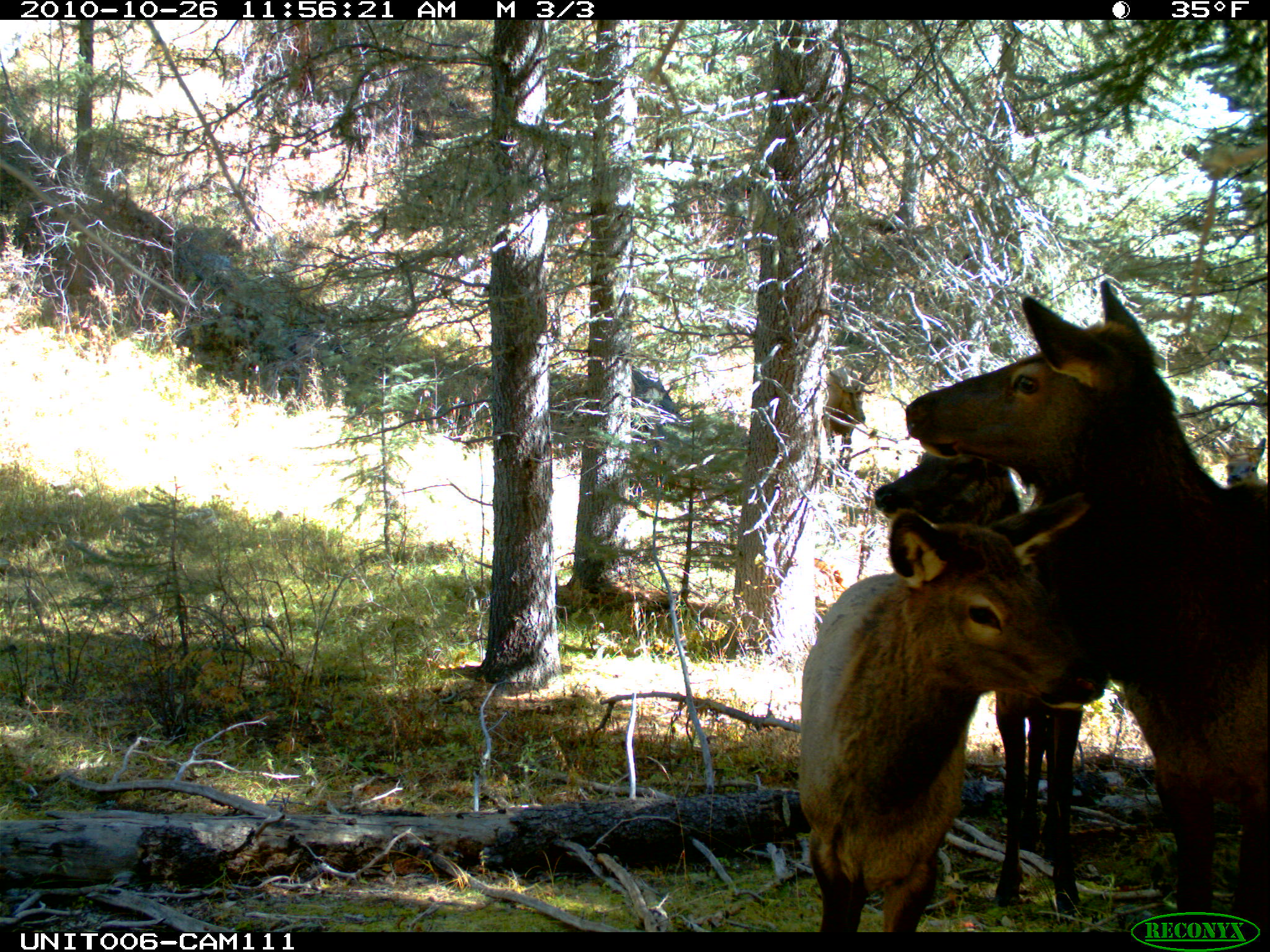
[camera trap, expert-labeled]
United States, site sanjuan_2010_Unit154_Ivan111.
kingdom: Animalia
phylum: Chordata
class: Mammalia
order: Artiodactyla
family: Cervidae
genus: Cervus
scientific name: Cervus elaphus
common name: red deer